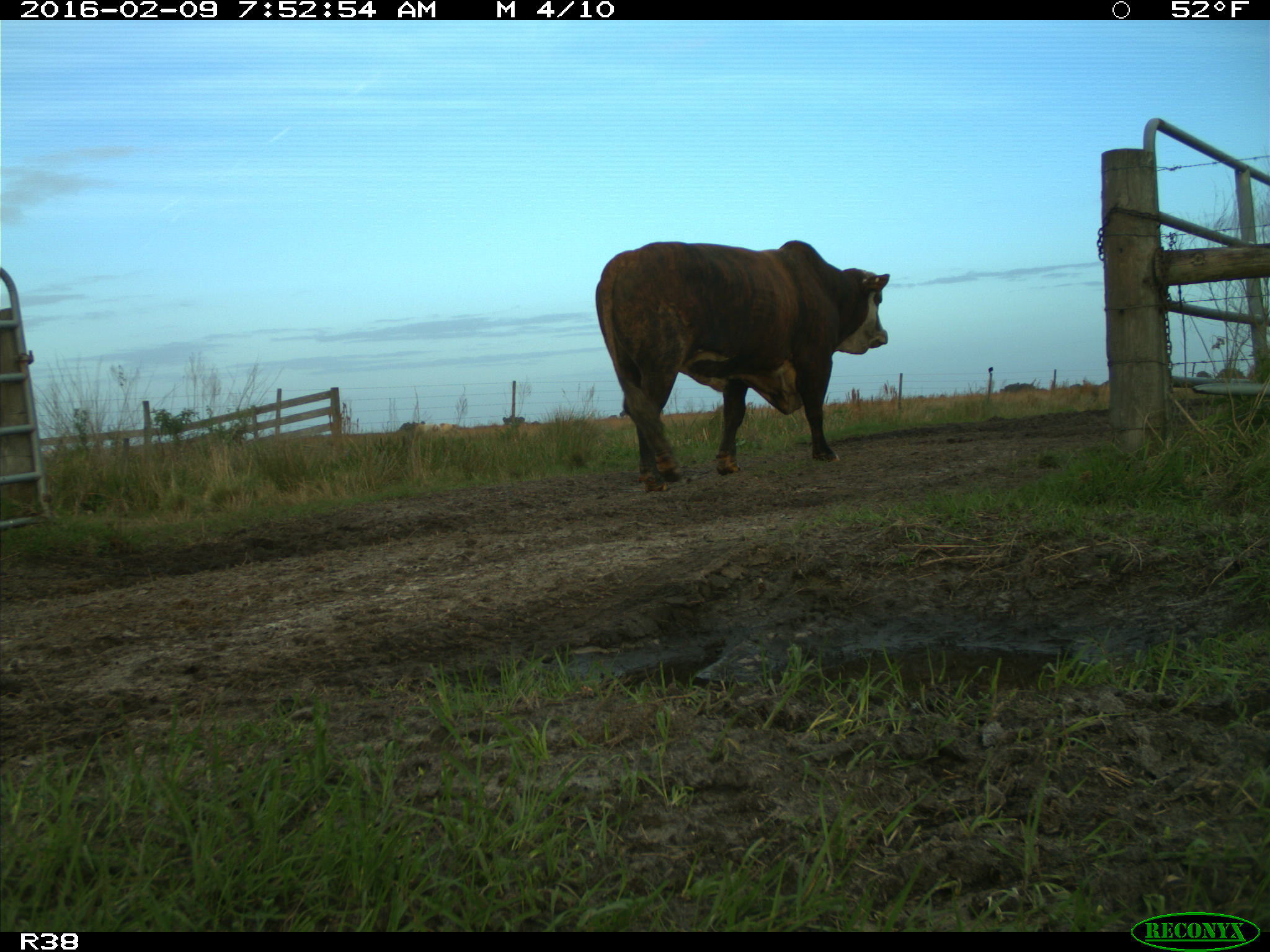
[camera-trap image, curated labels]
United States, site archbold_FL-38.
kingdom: Animalia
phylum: Chordata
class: Mammalia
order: Artiodactyla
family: Bovidae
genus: Bos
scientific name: Bos taurus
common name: domestic cow